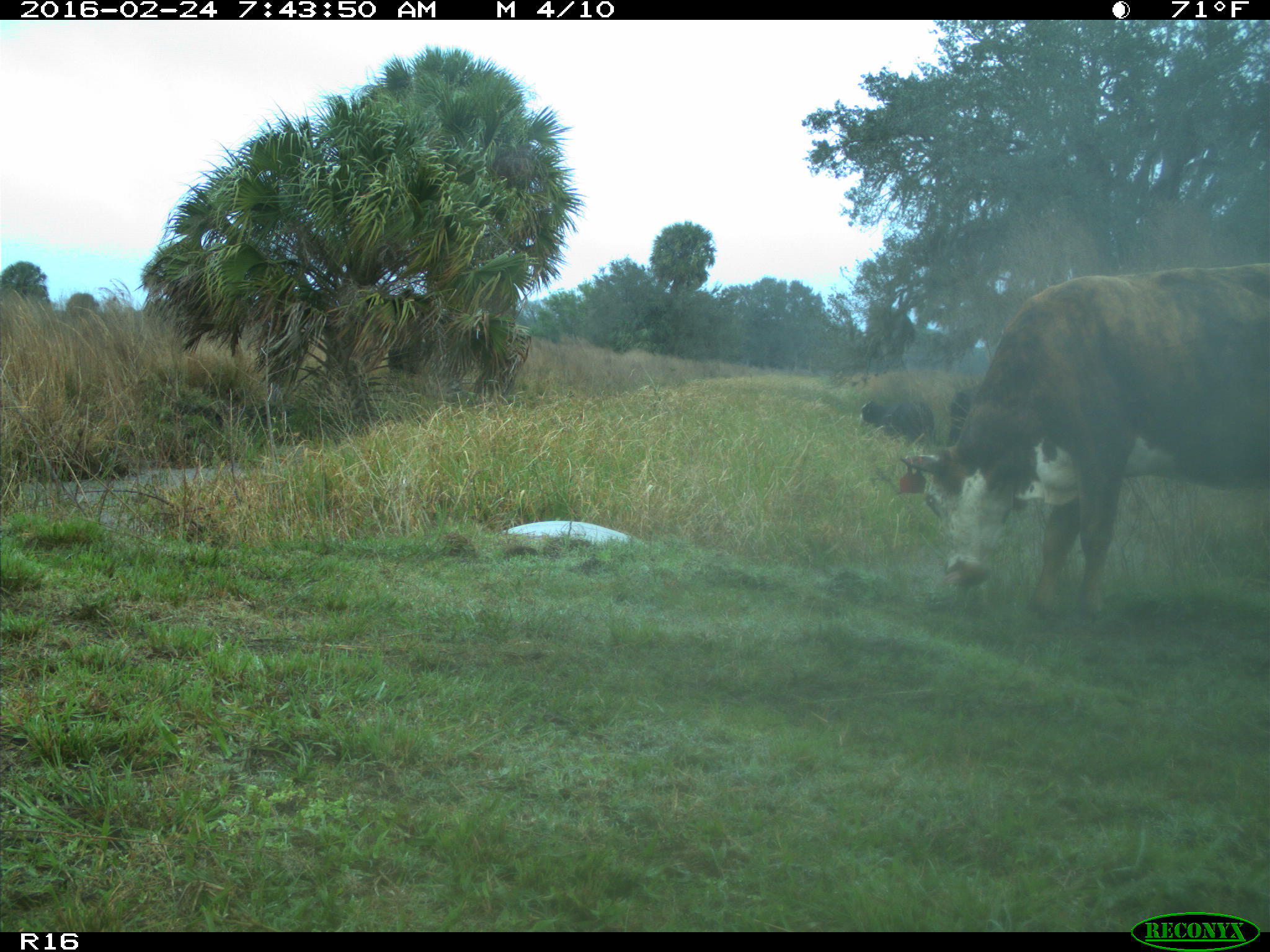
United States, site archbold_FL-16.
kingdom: Animalia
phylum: Chordata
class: Mammalia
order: Artiodactyla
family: Bovidae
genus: Bos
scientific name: Bos taurus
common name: domestic cow